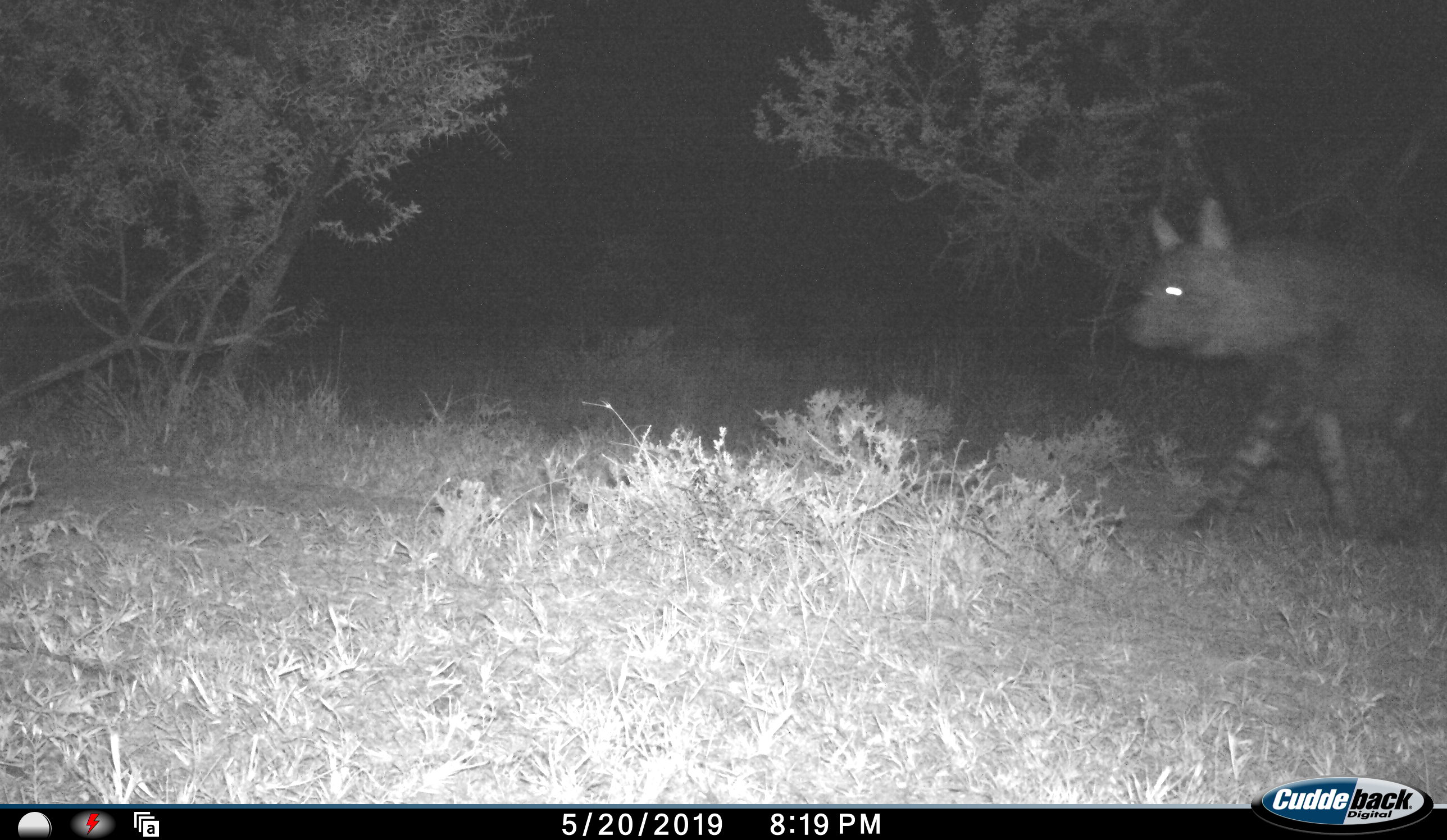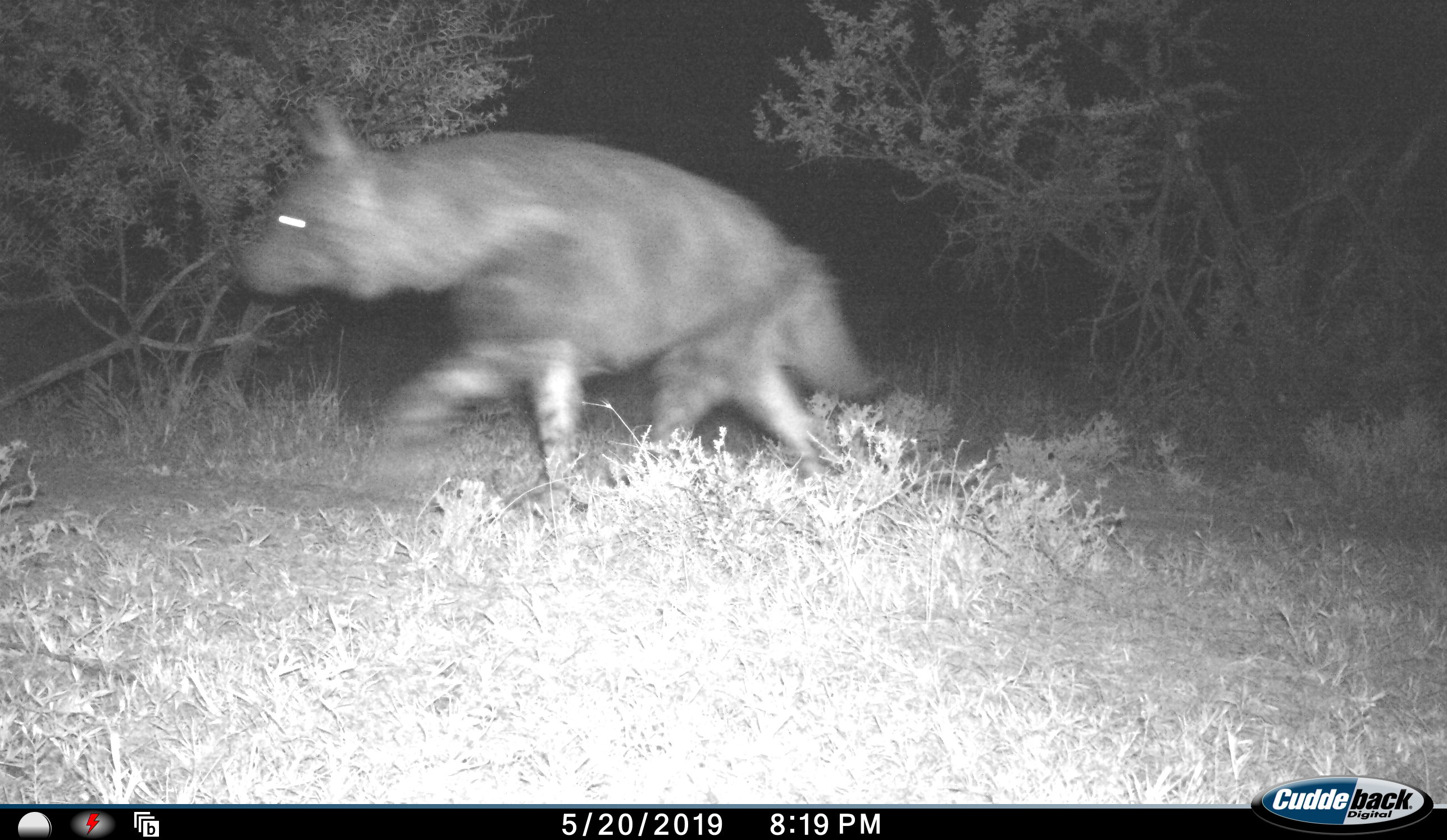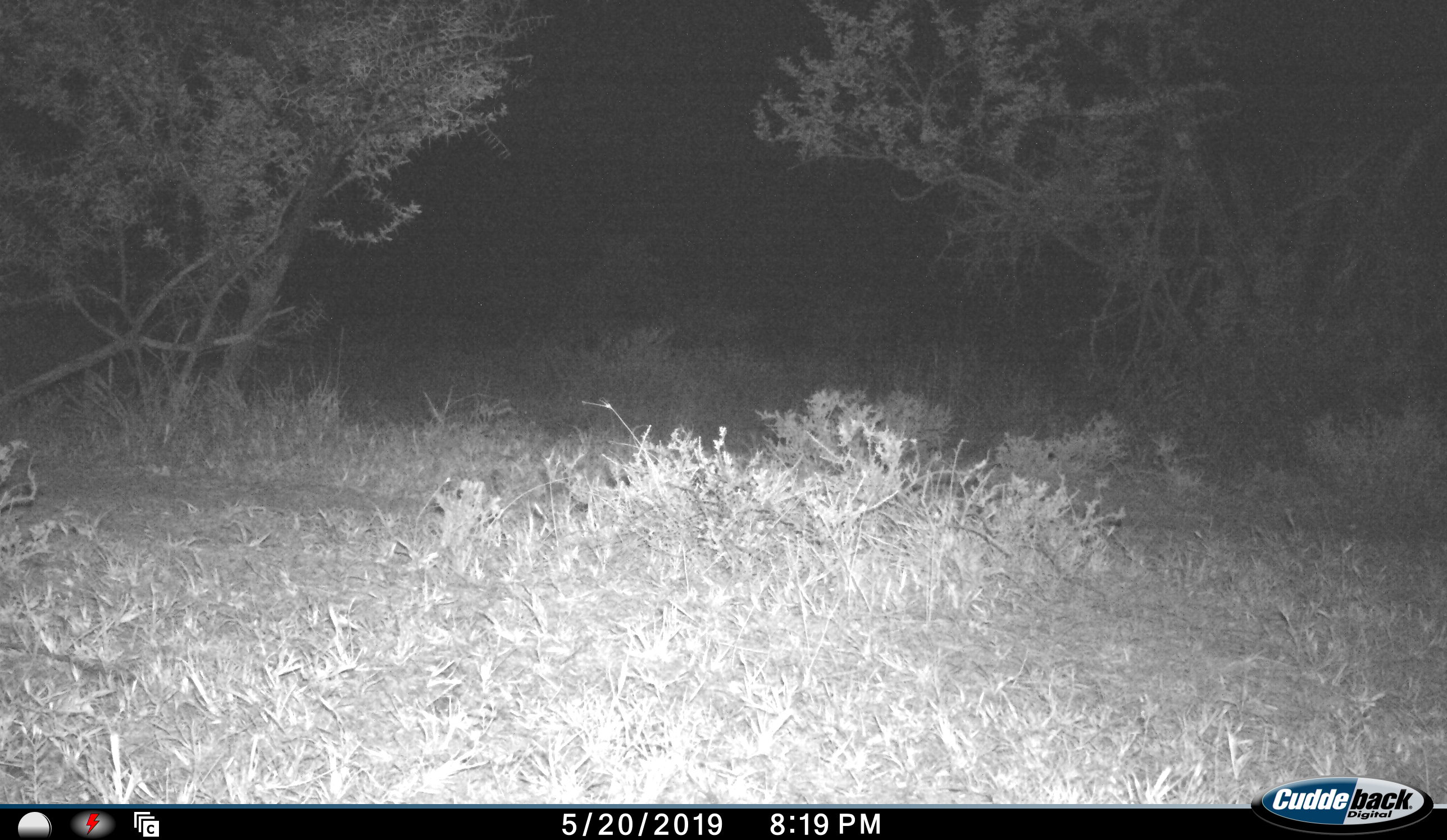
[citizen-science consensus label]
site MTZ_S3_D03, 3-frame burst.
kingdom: Animalia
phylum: Chordata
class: Mammalia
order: Carnivora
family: Hyaenidae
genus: Parahyaena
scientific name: Parahyaena brunnea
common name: brown hyena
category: hyenabrown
Hyenabrown (brown hyena) (Parahyaena brunnea), count 1. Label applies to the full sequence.